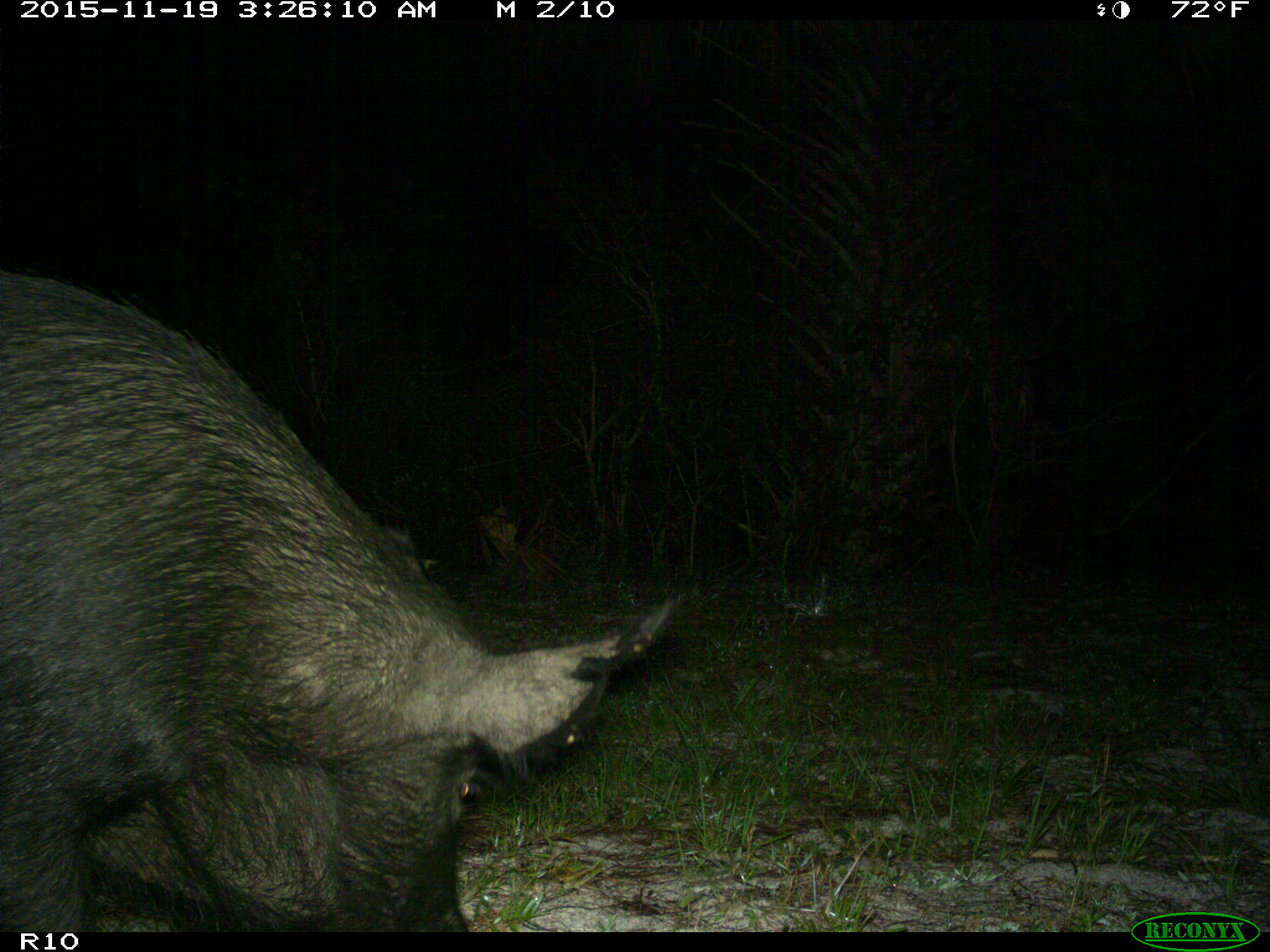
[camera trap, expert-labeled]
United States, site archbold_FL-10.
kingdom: Animalia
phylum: Chordata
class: Mammalia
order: Artiodactyla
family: Suidae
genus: Sus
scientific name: Sus scrofa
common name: wild boar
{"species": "Sus scrofa (wild boar)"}